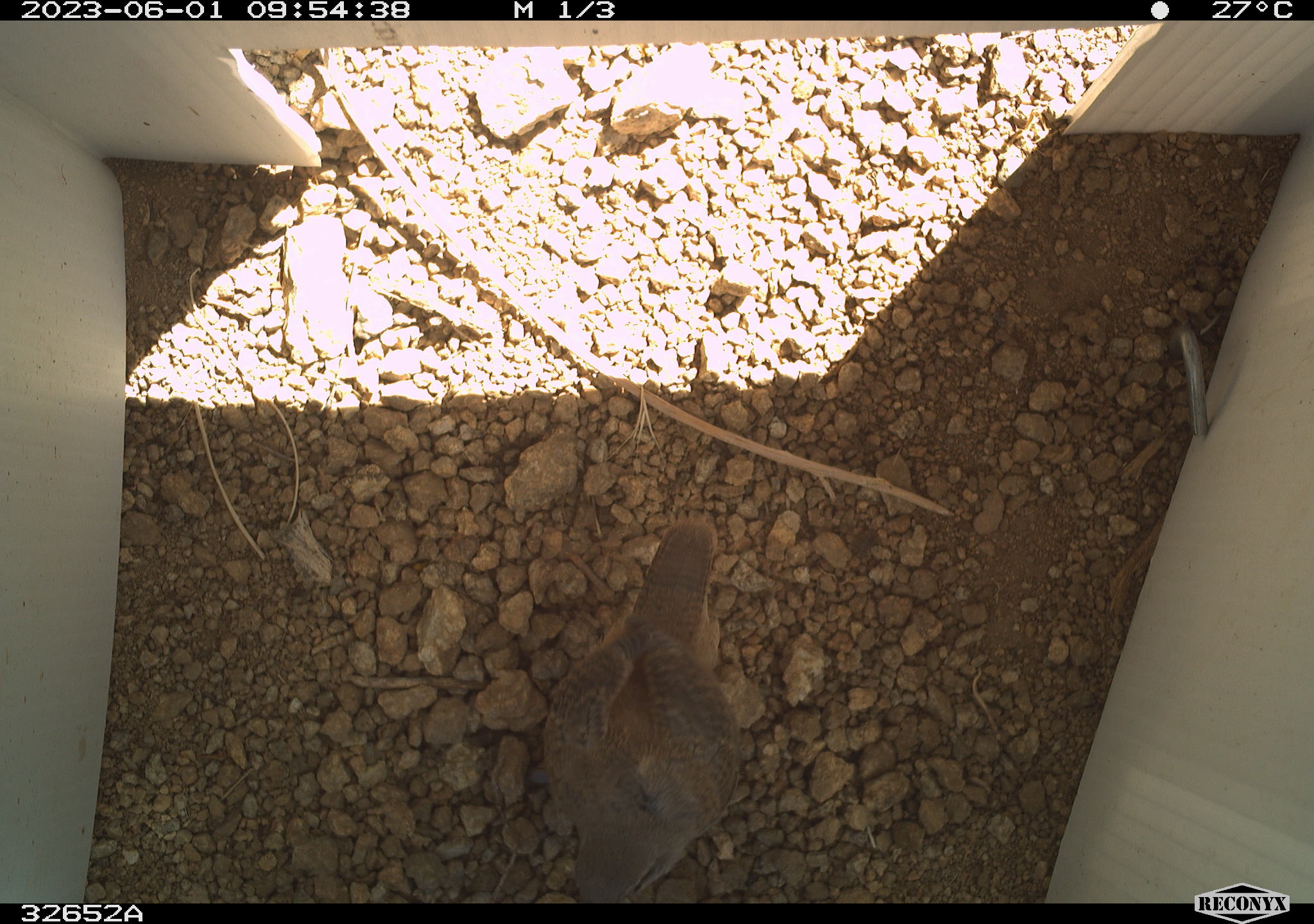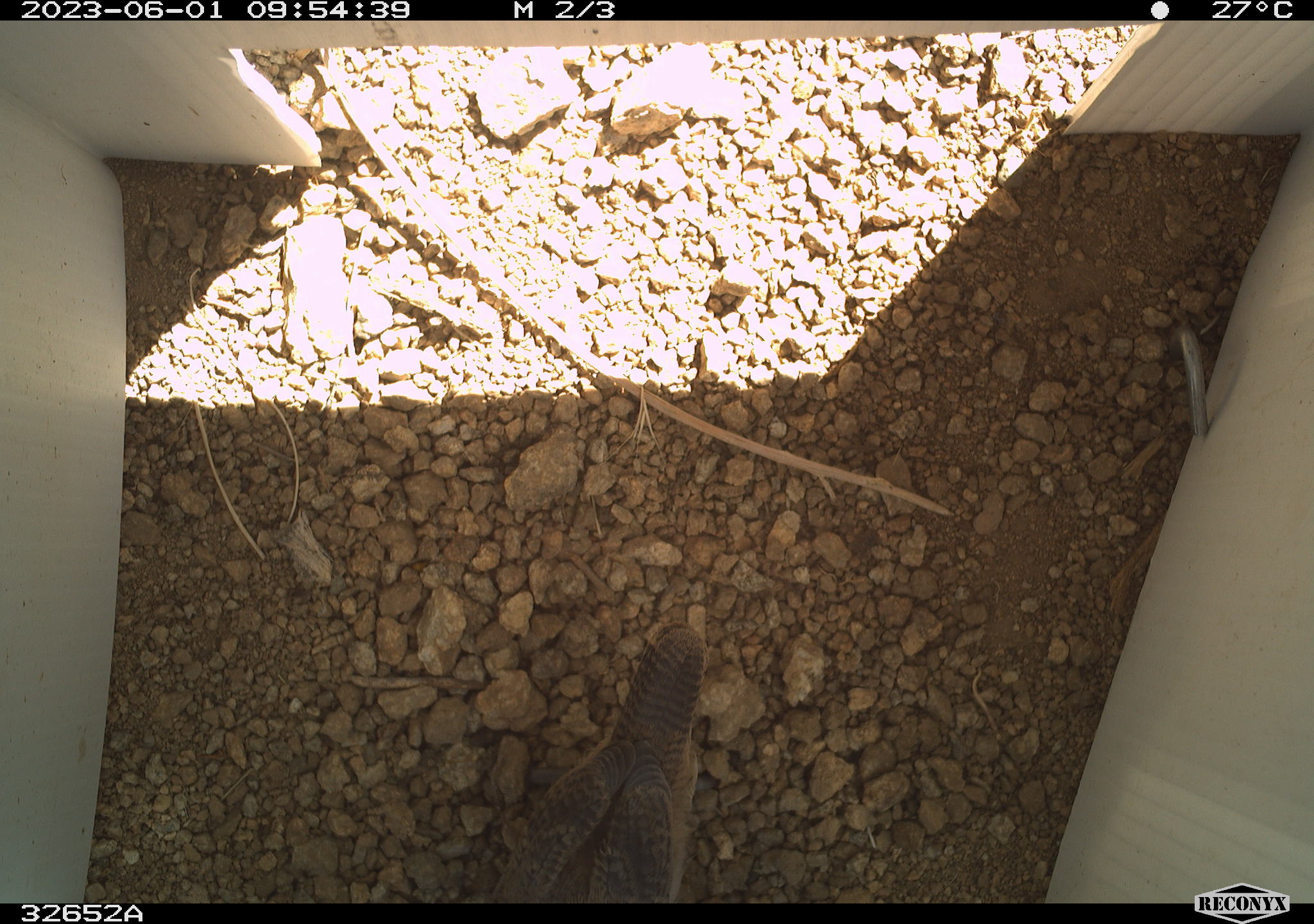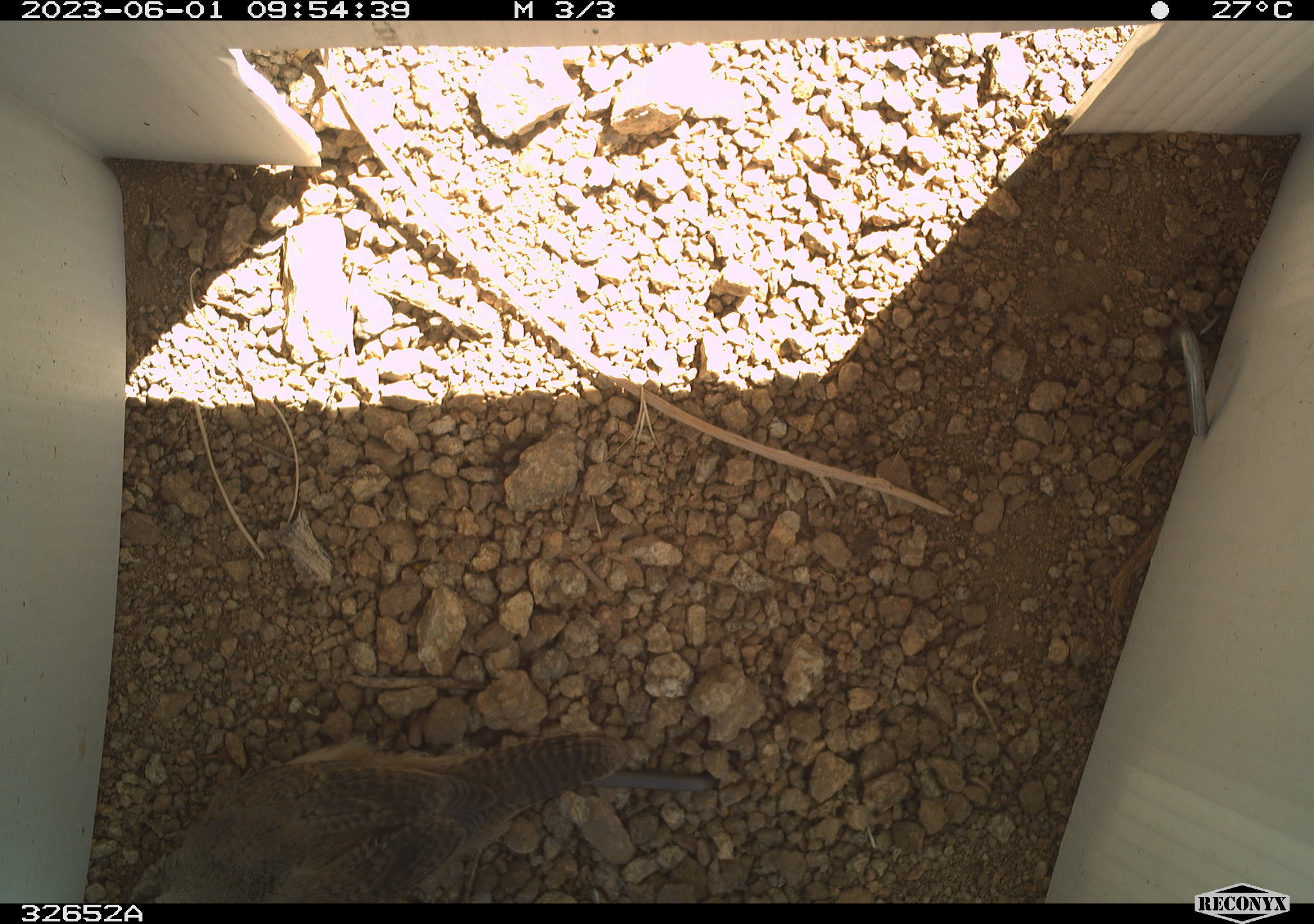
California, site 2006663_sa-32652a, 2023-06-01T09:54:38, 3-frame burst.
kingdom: Animalia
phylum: Chordata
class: Aves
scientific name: Aves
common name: bird